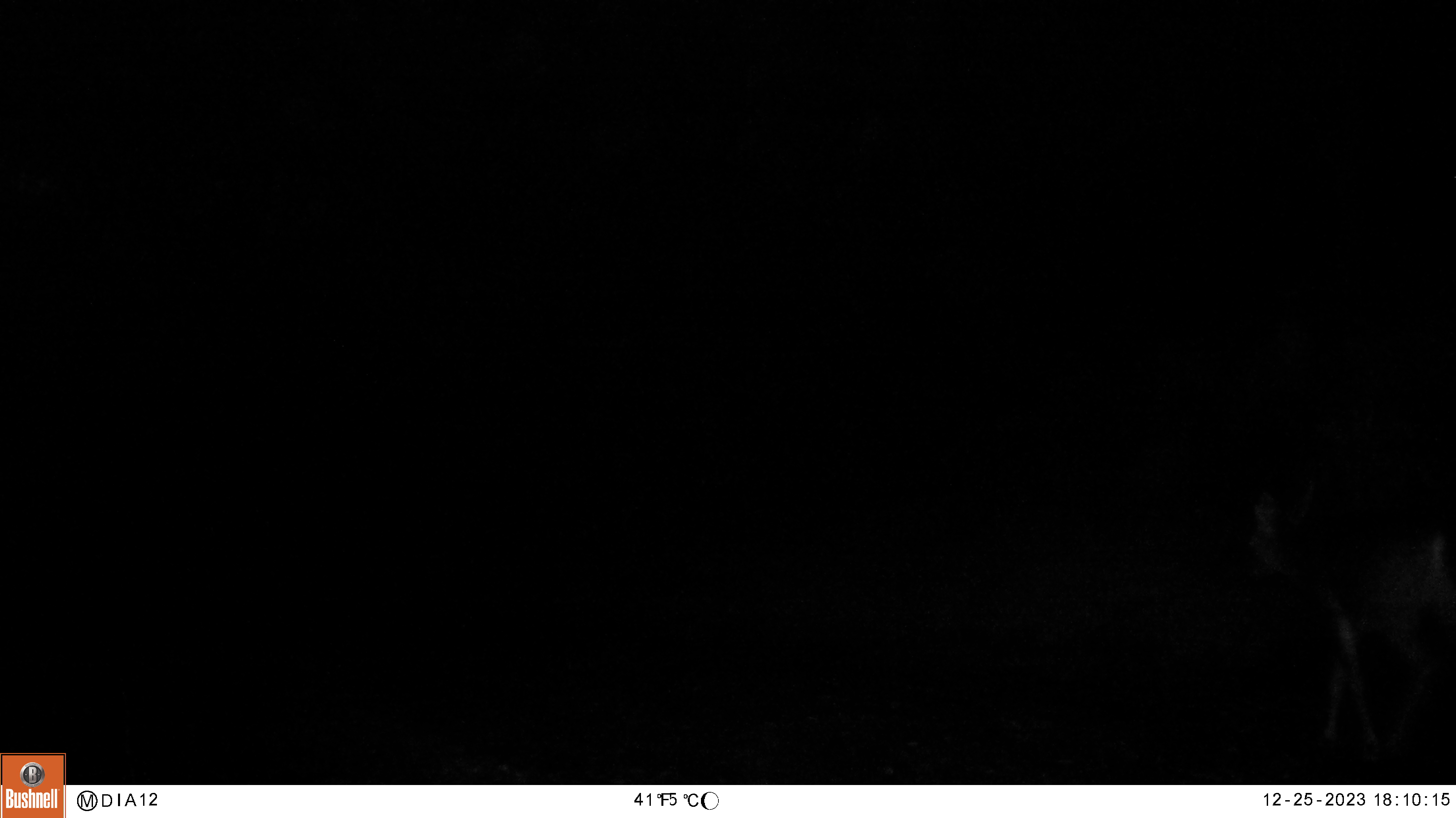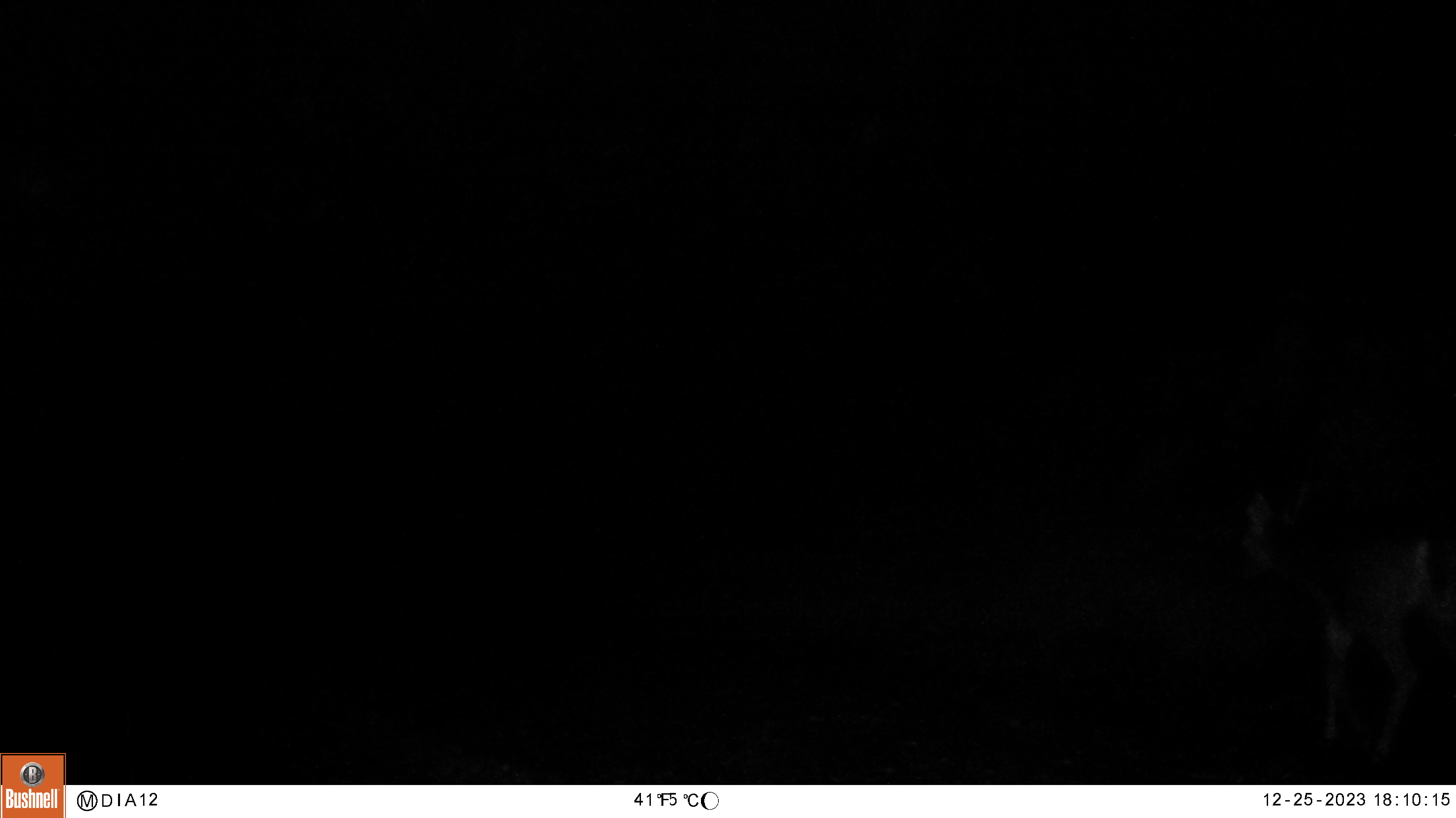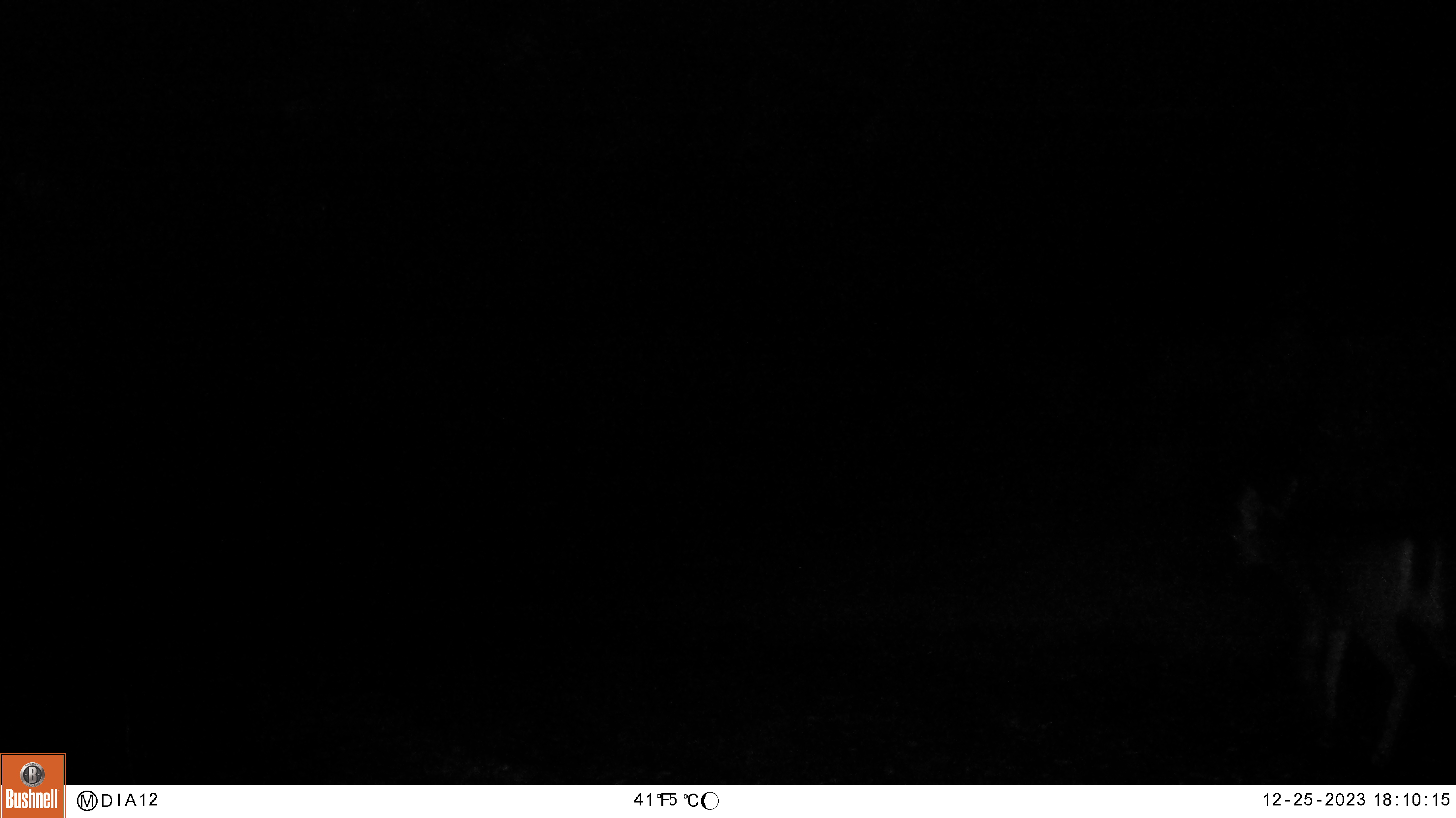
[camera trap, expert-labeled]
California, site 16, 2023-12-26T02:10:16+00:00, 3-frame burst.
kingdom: Animalia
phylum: Chordata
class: Mammalia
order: Artiodactyla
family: Cervidae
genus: Odocoileus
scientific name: Odocoileus hemionus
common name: mule deer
Mule deer (Odocoileus hemionus).